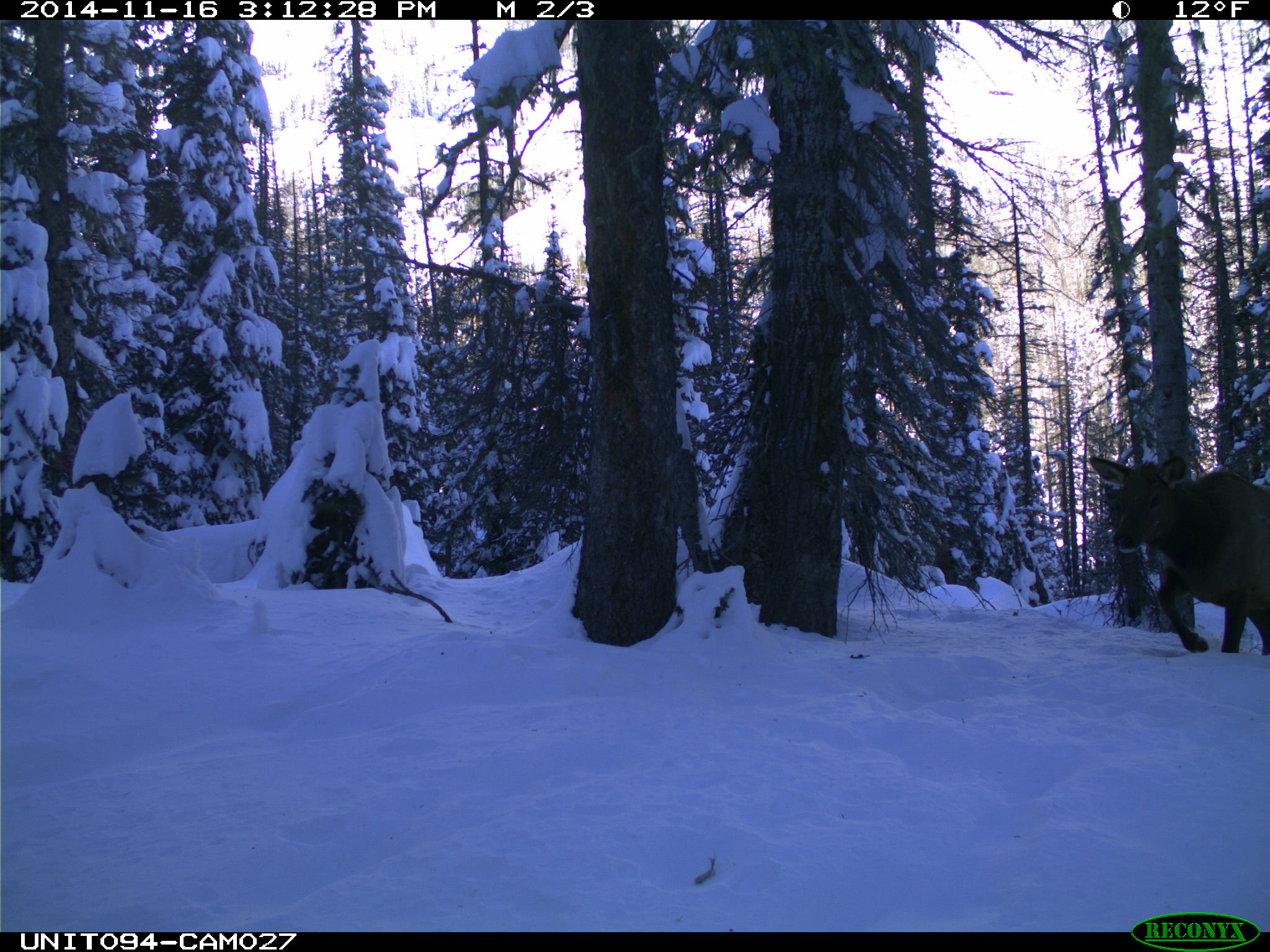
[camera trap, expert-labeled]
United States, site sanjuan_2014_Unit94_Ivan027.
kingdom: Animalia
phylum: Chordata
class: Mammalia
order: Artiodactyla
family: Cervidae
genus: Cervus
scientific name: Cervus elaphus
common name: red deer